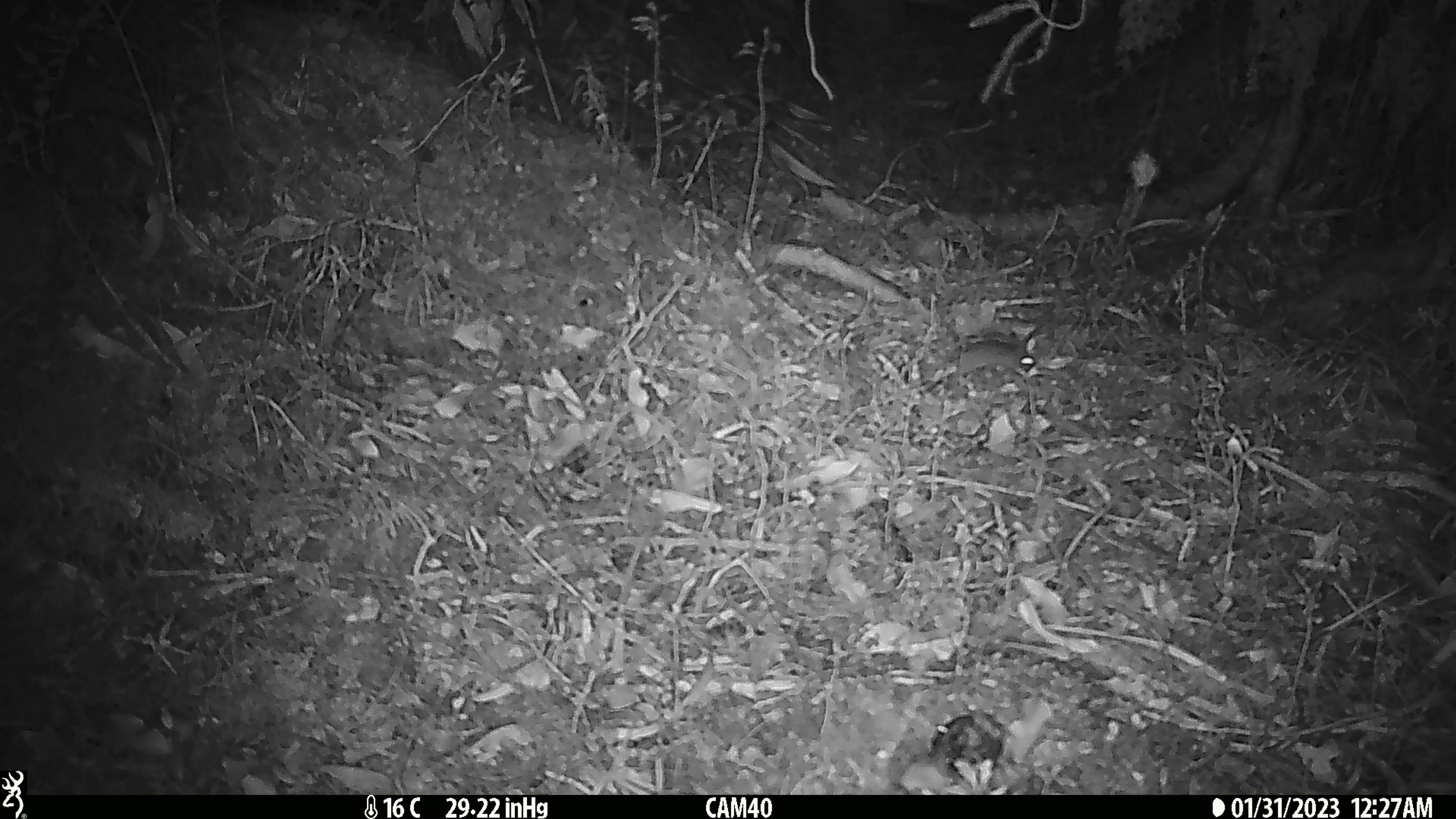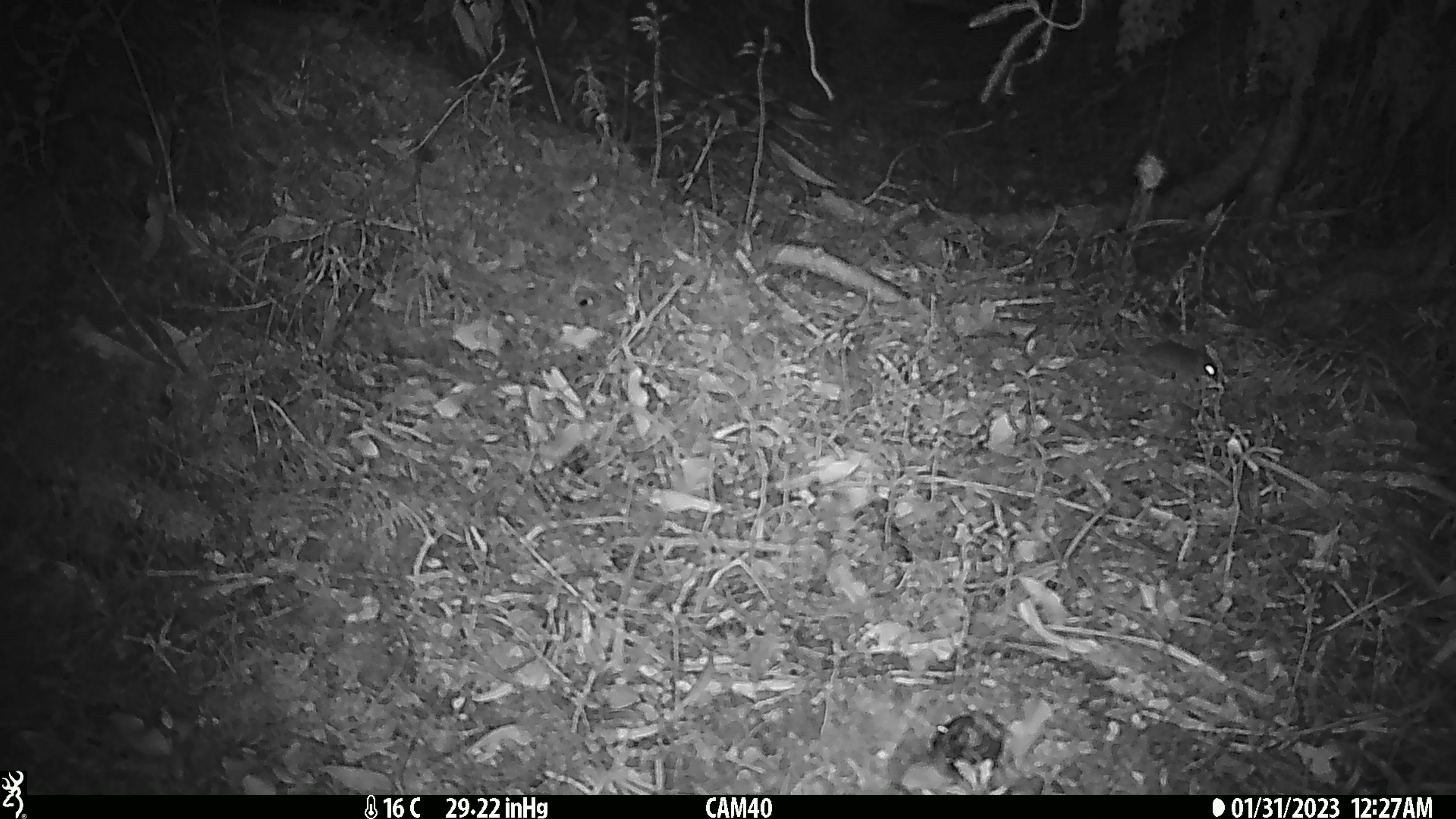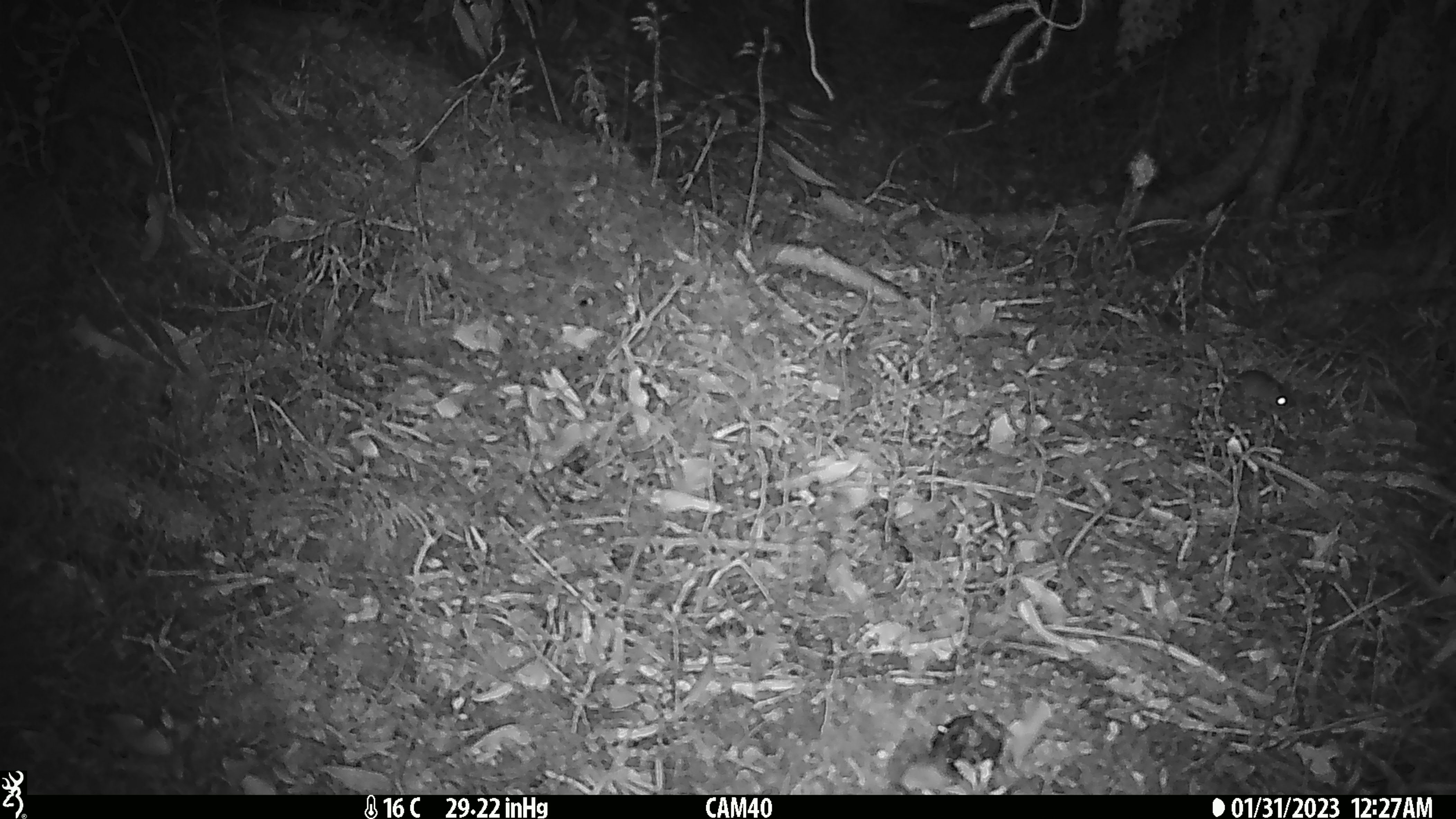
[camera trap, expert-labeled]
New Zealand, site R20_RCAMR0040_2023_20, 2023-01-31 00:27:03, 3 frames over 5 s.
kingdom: Animalia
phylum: Chordata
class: Mammalia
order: Rodentia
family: Muridae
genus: Mus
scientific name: Mus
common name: mouse